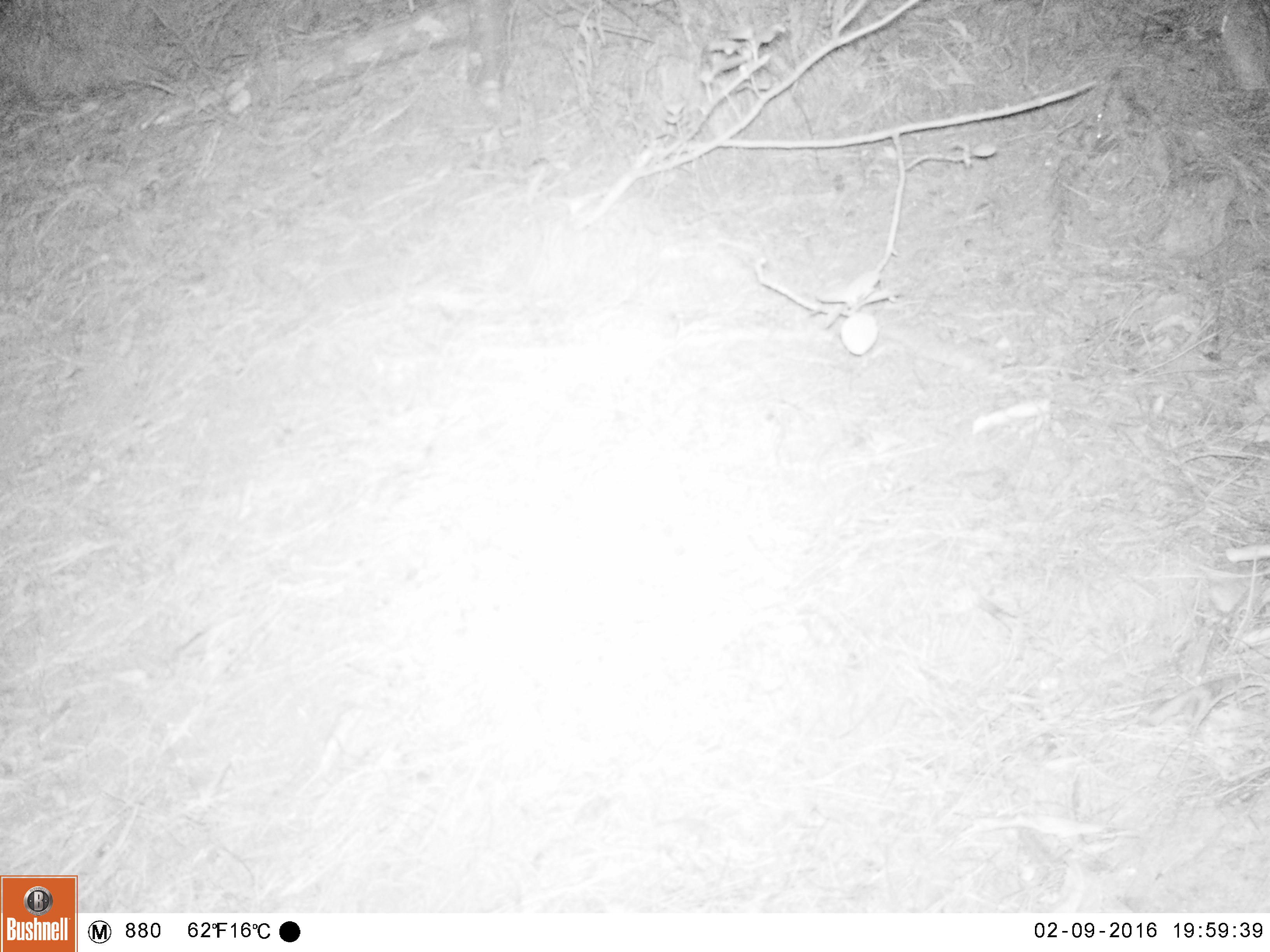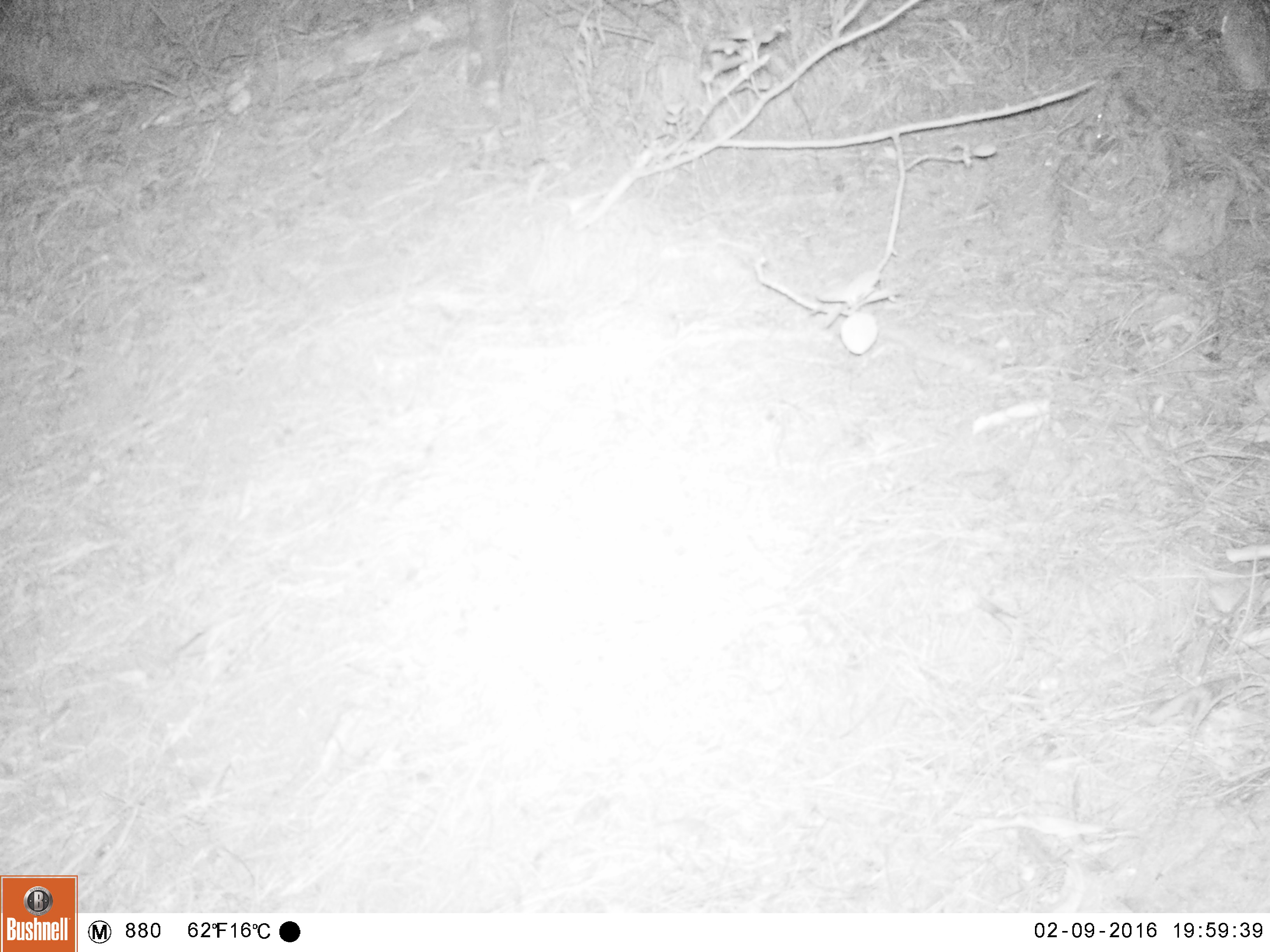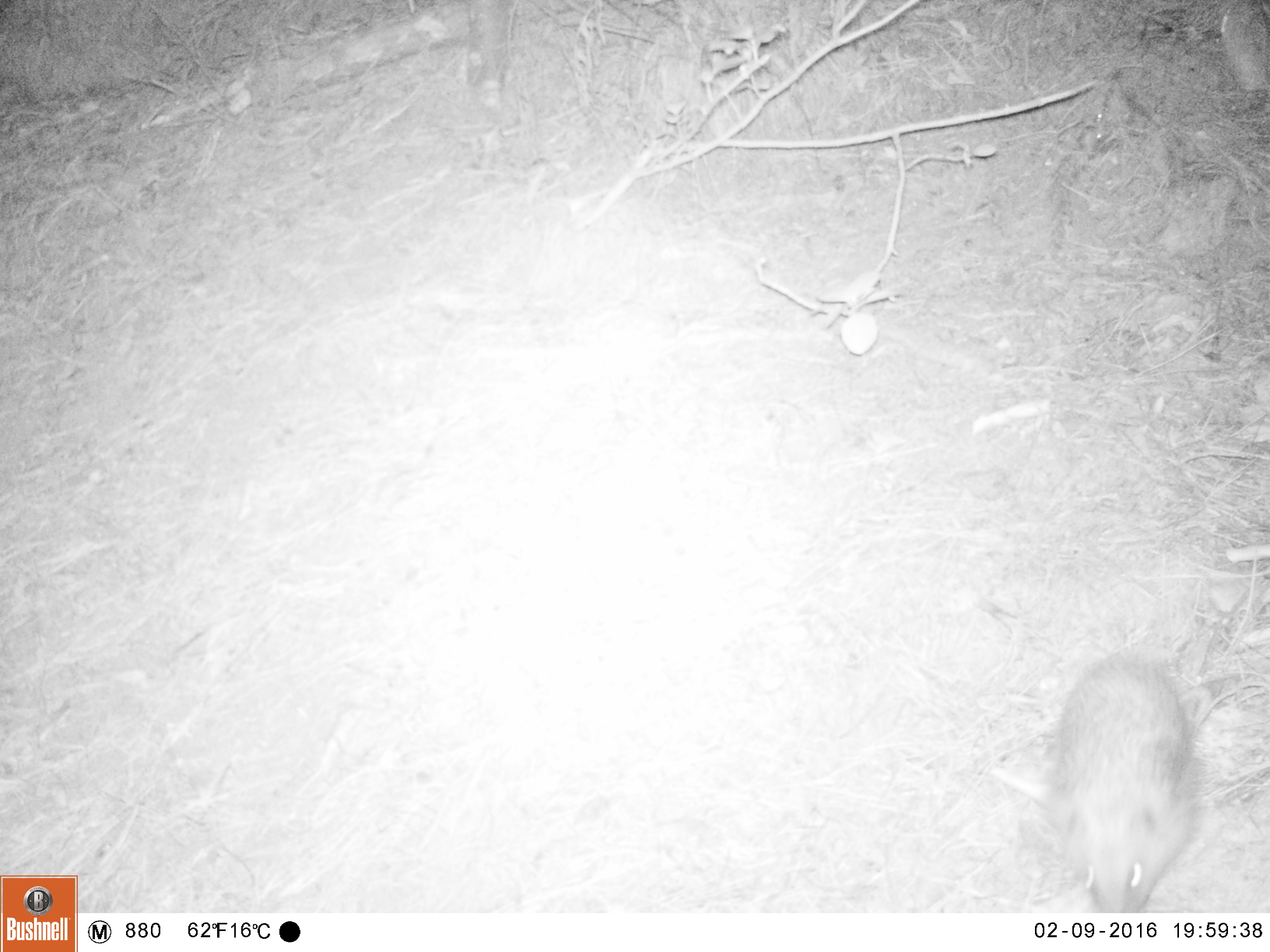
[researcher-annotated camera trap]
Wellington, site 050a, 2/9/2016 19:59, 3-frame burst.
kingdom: Animalia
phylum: Chordata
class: Mammalia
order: Eulipotyphla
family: Erinaceidae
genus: Erinaceus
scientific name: Erinaceus europaeus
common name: hedgehog